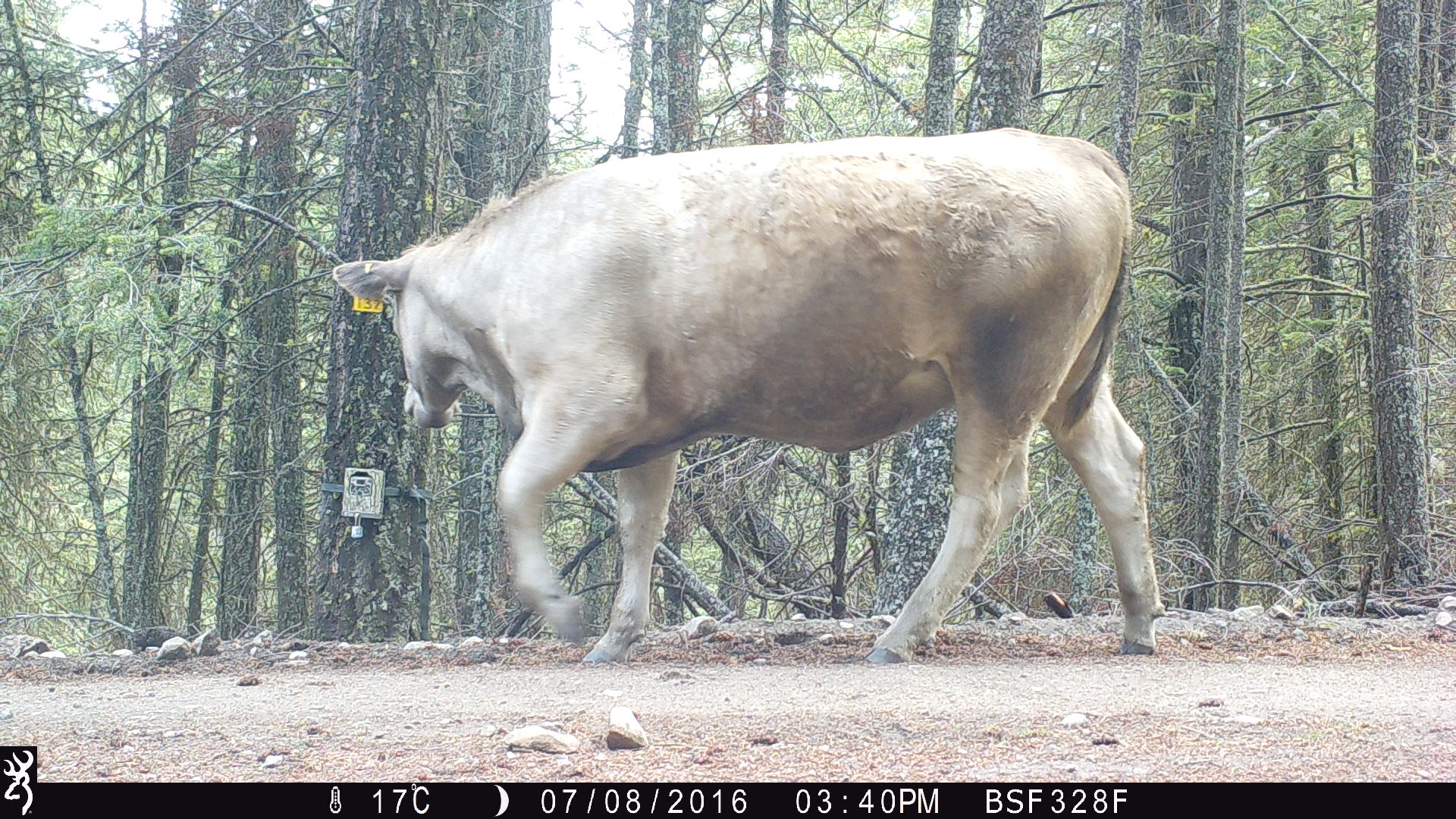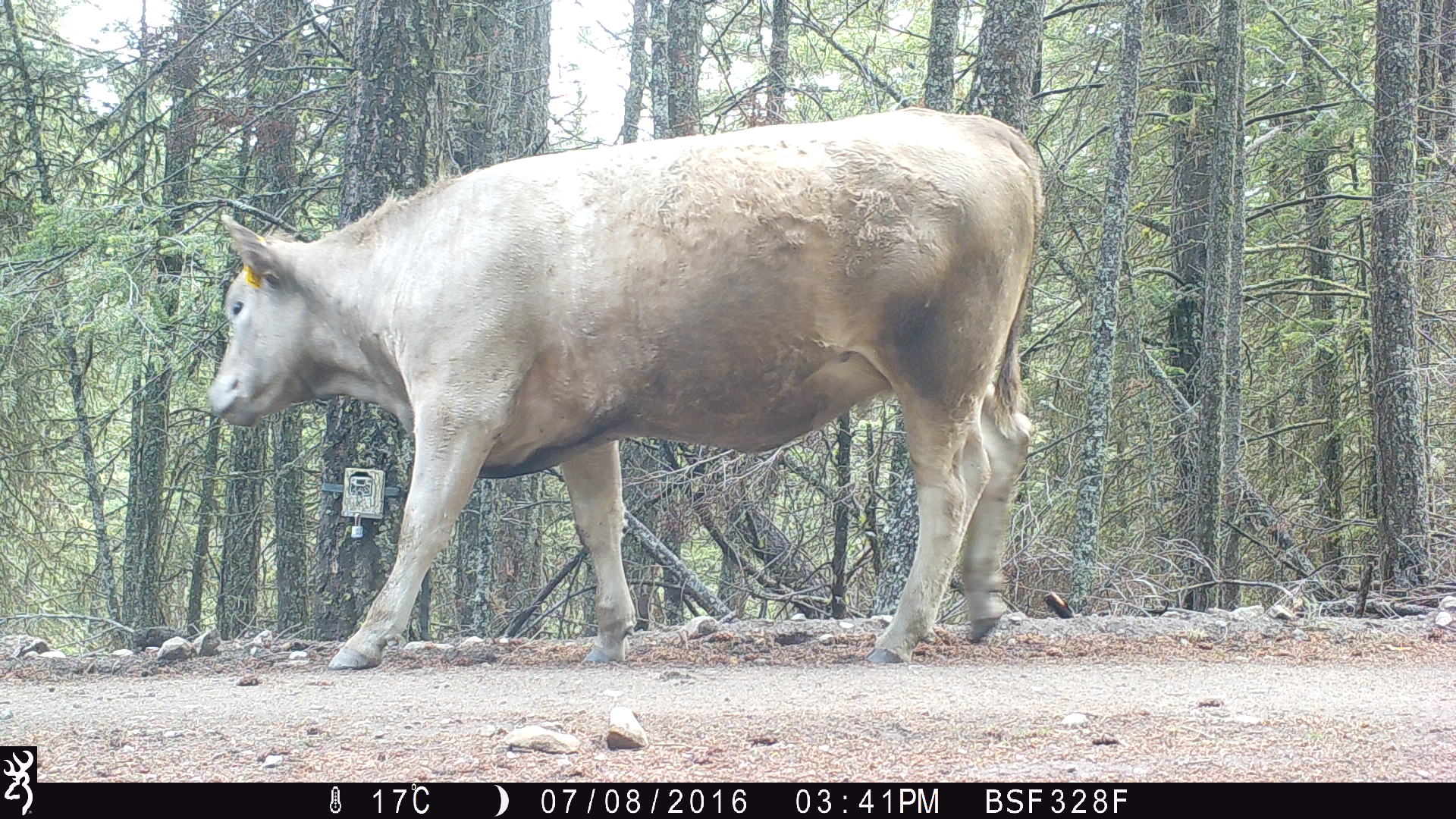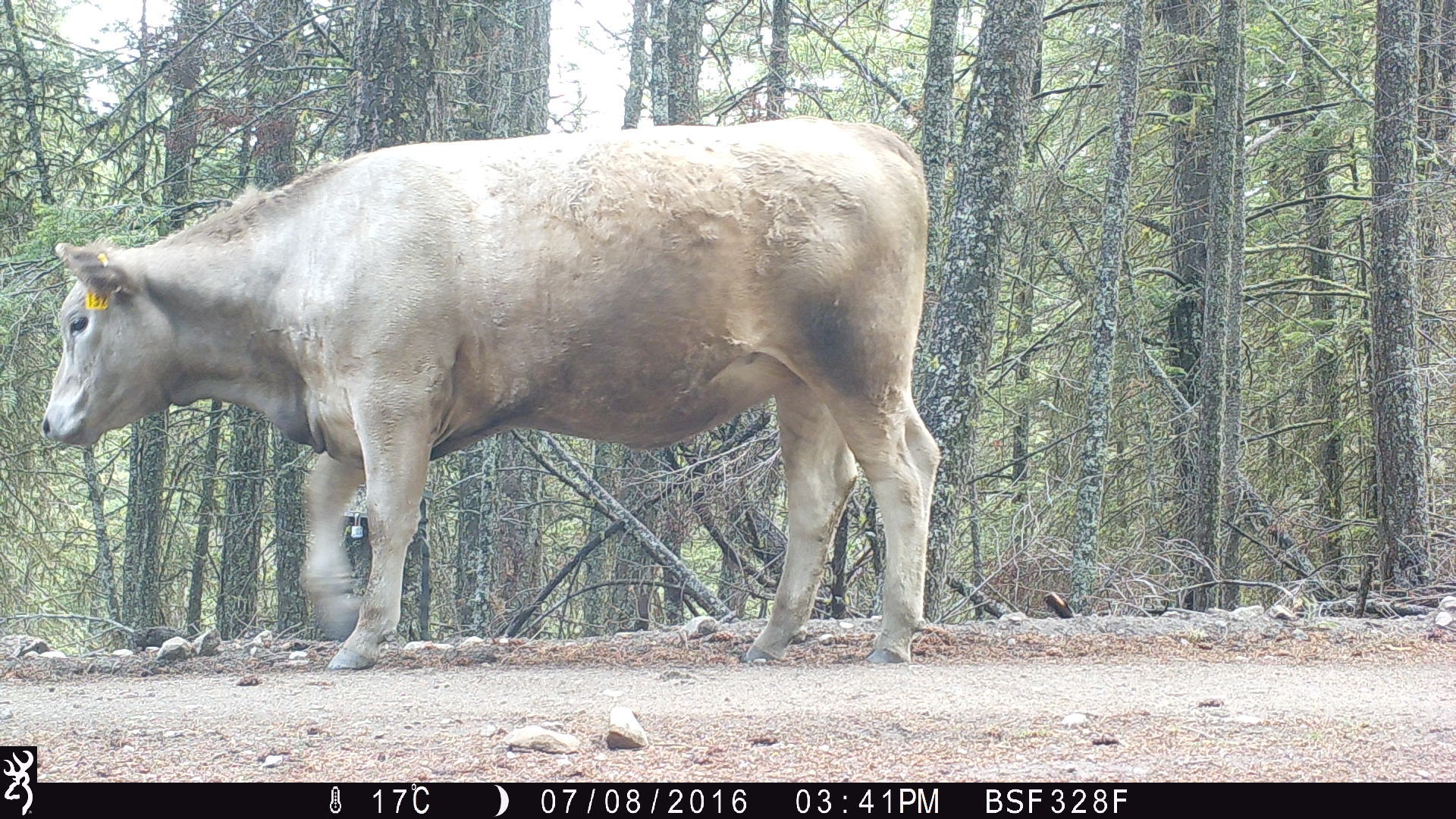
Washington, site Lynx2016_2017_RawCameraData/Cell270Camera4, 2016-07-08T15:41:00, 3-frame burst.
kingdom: Animalia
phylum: Chordata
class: Mammalia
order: Artiodactyla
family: Bovidae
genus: Bos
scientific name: Bos taurus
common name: domestic cattle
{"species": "domestic cattle (Bos taurus)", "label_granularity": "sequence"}